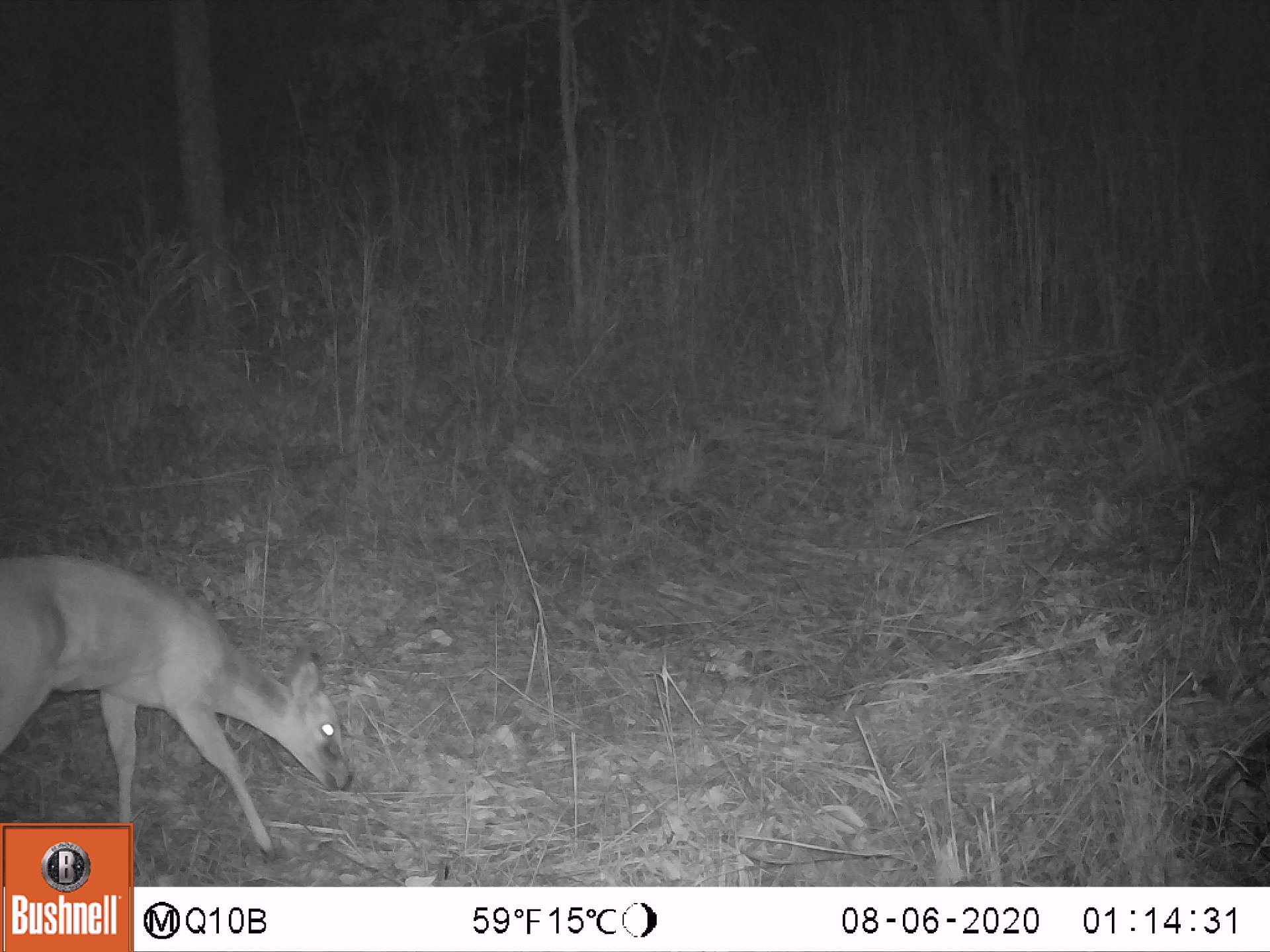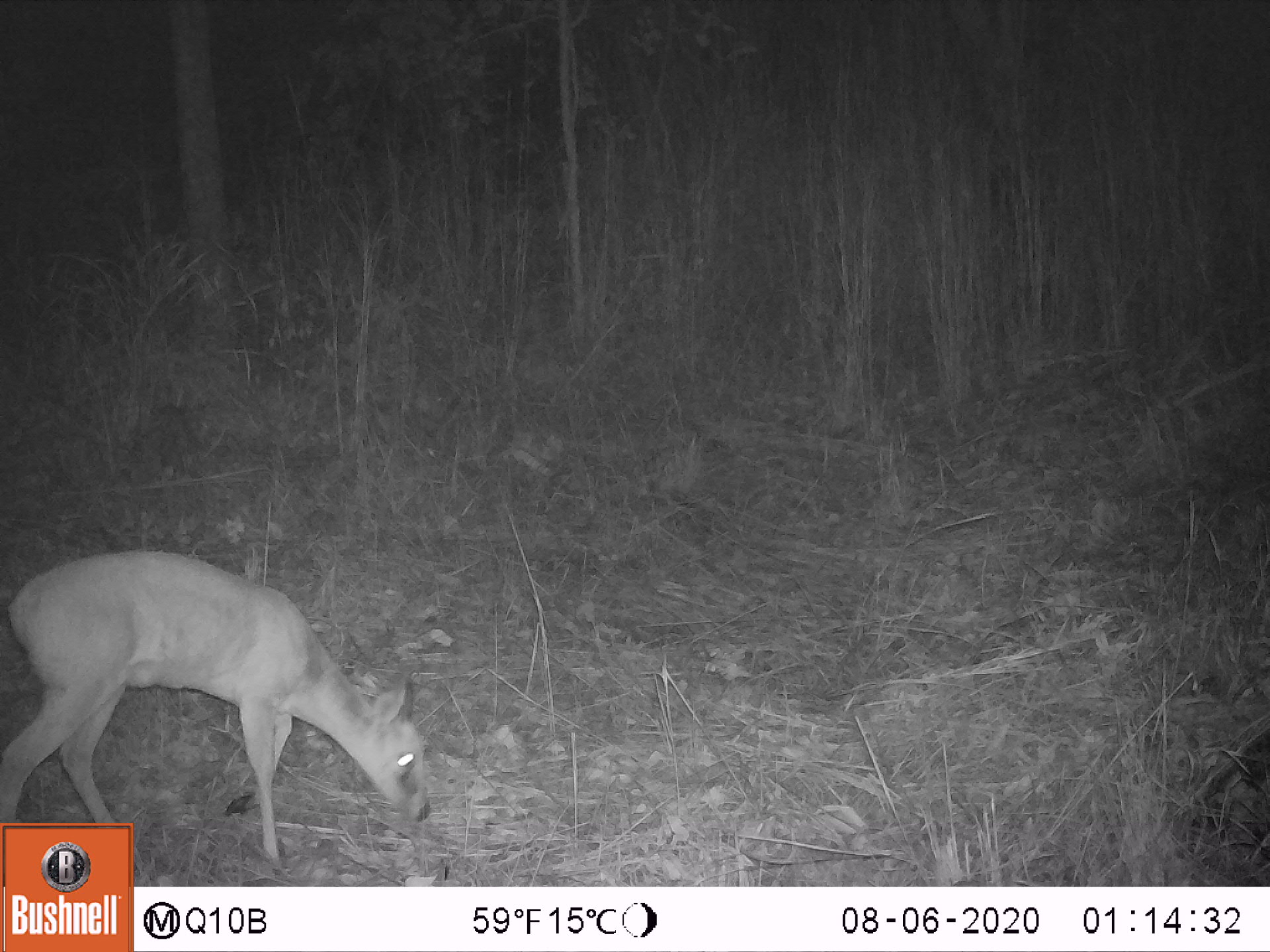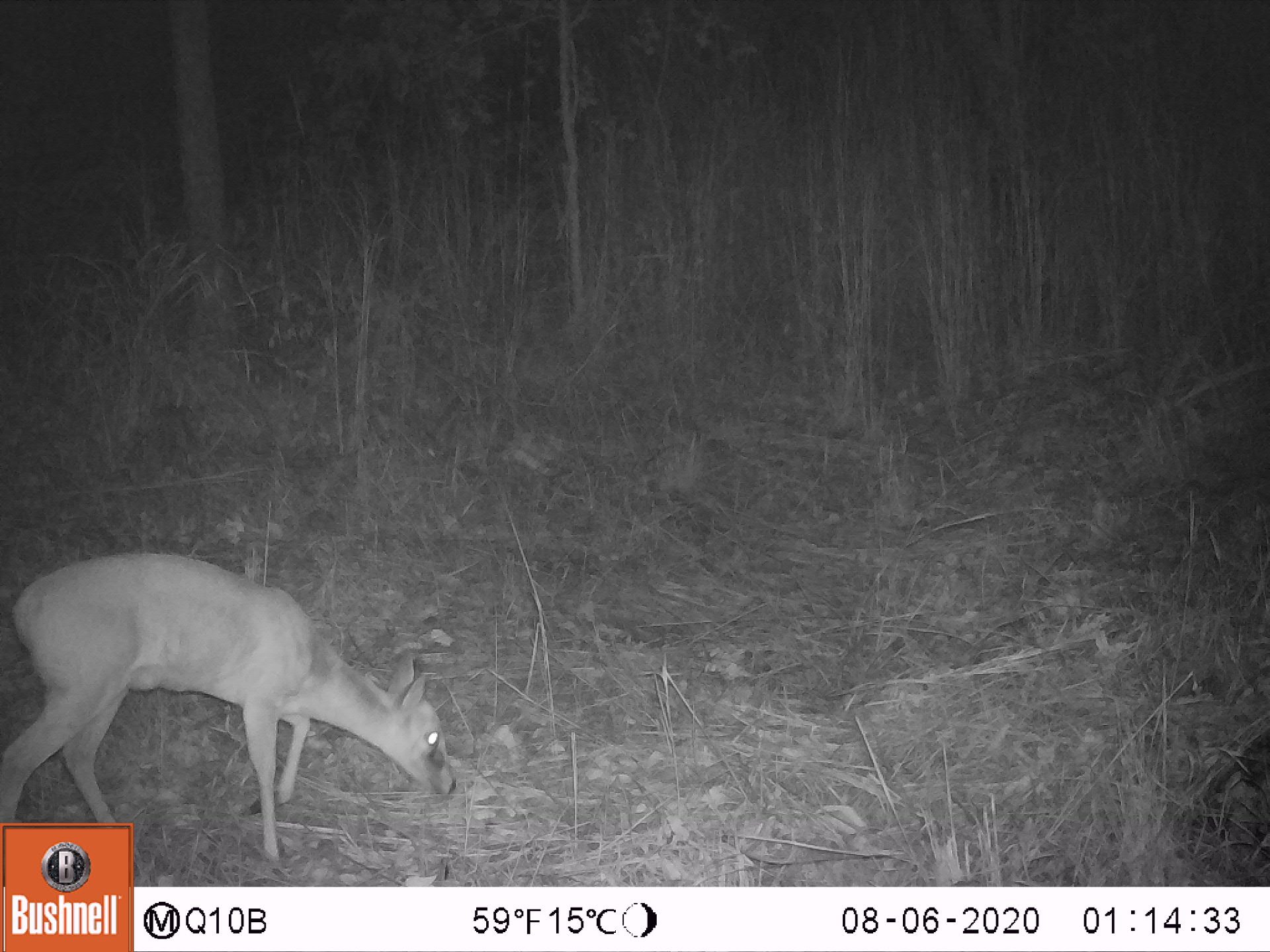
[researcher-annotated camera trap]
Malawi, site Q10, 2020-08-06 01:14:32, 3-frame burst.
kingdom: Animalia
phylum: Chordata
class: Mammalia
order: Artiodactyla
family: Bovidae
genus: Sylvicapra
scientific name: Sylvicapra grimmia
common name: common duiker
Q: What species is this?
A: Common duiker (Sylvicapra grimmia).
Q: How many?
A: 1.